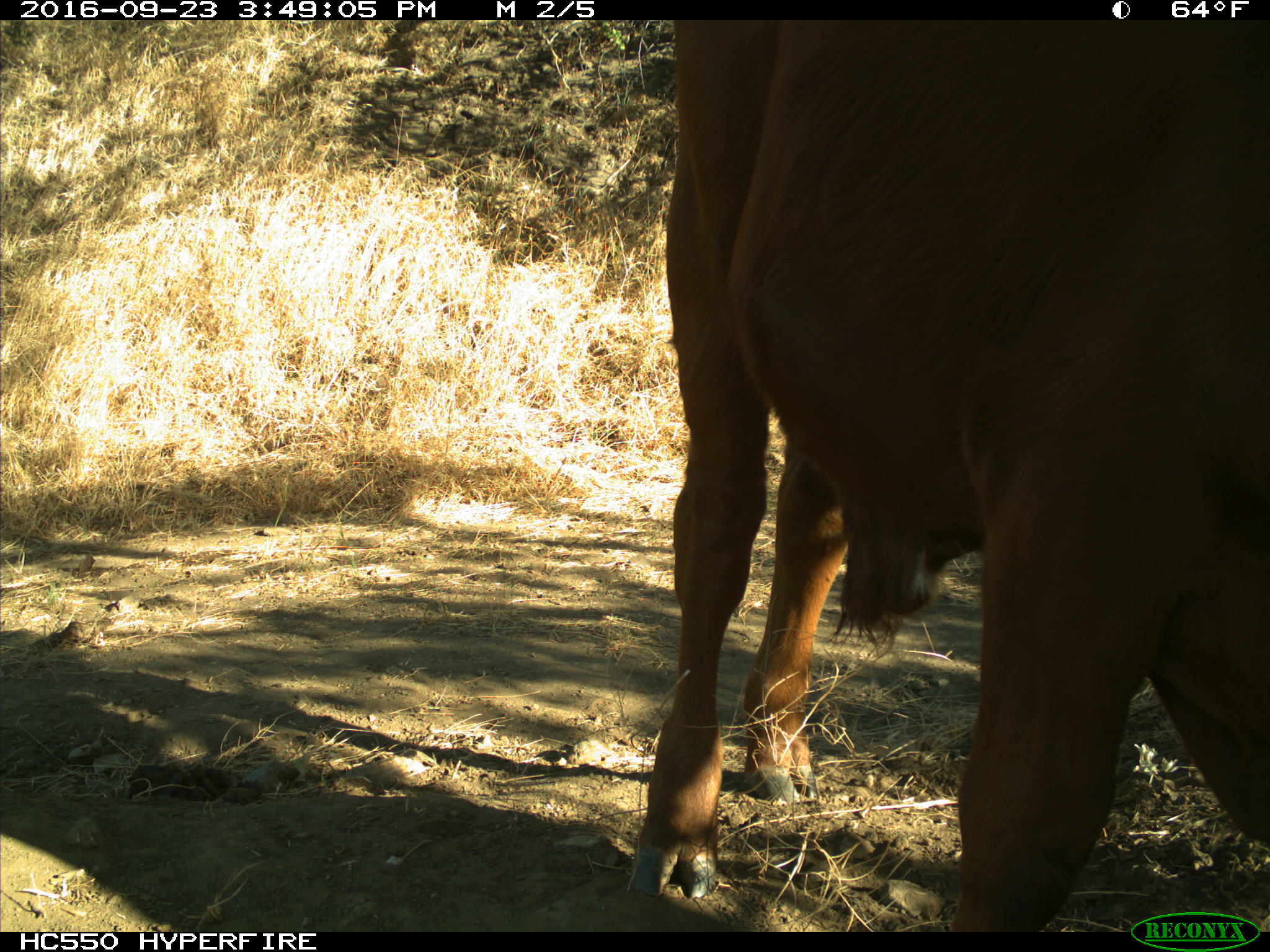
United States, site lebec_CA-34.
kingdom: Animalia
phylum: Chordata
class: Mammalia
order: Artiodactyla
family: Bovidae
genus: Bos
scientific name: Bos taurus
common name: domestic cow